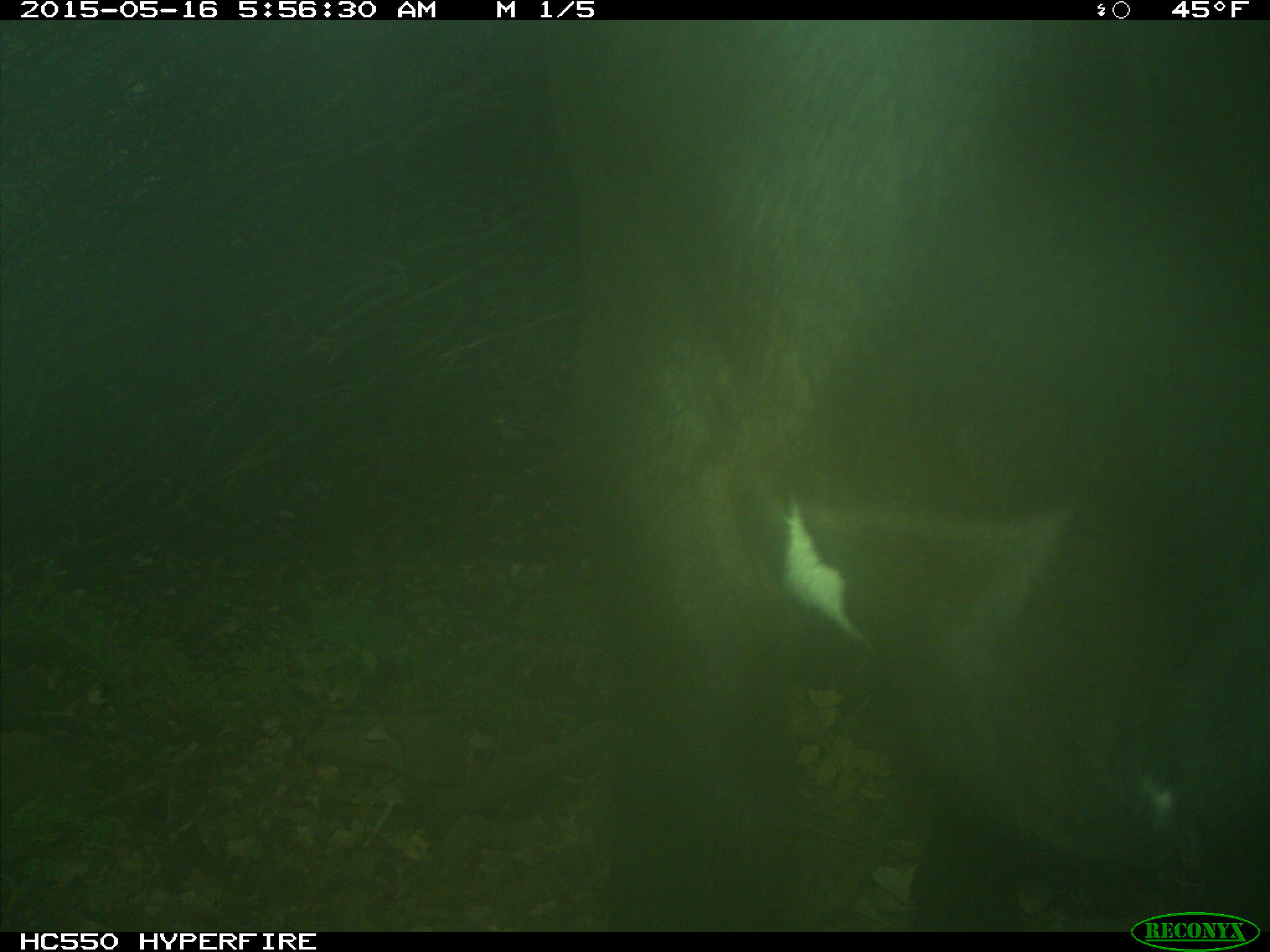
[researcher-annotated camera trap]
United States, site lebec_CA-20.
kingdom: Animalia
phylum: Chordata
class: Mammalia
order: Artiodactyla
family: Bovidae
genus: Bos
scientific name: Bos taurus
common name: domestic cow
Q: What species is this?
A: Bos taurus (domestic cow).